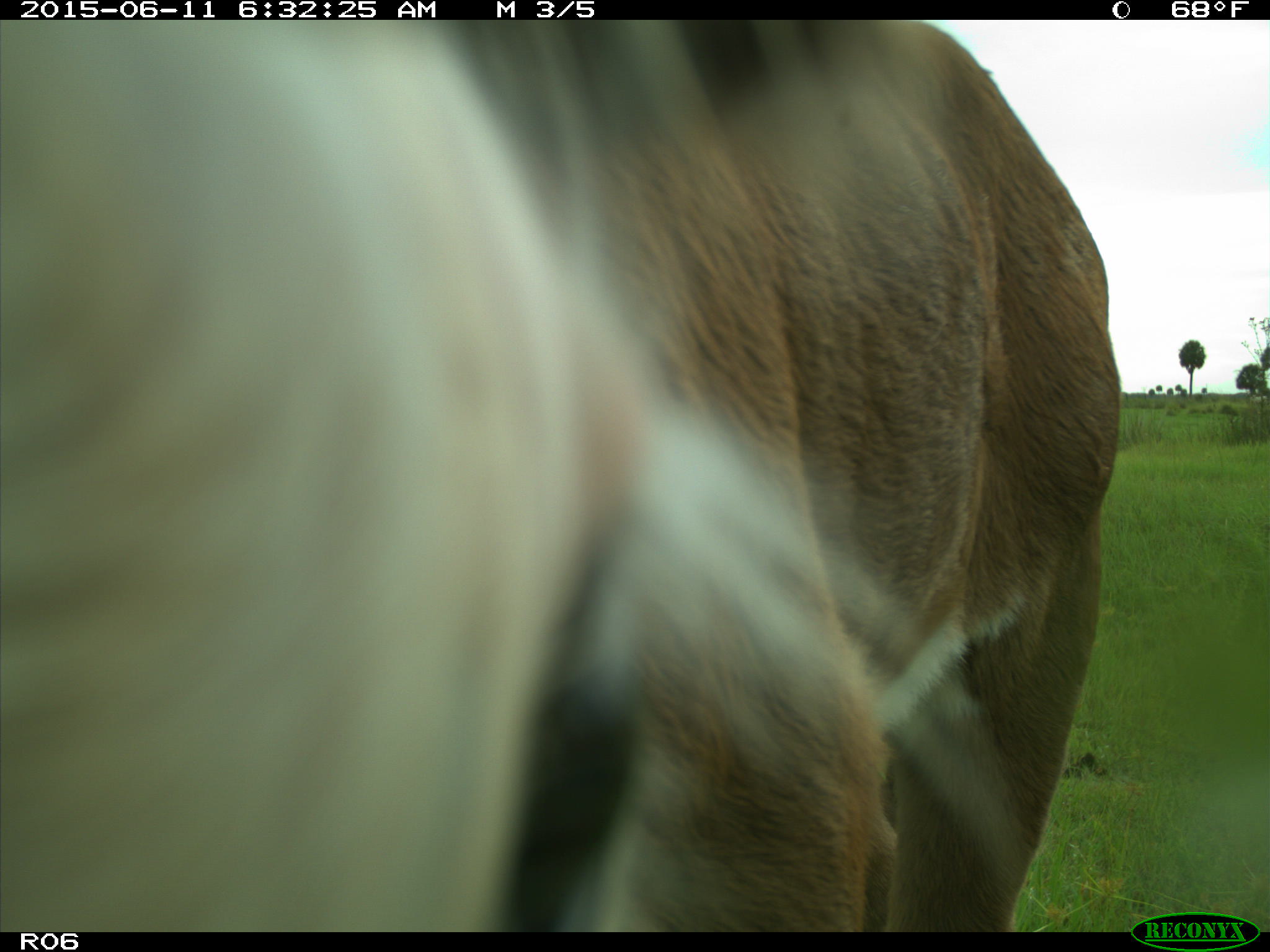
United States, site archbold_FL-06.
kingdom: Animalia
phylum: Chordata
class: Mammalia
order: Artiodactyla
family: Bovidae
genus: Bos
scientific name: Bos taurus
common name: domestic cow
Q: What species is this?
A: Bos taurus (domestic cow).